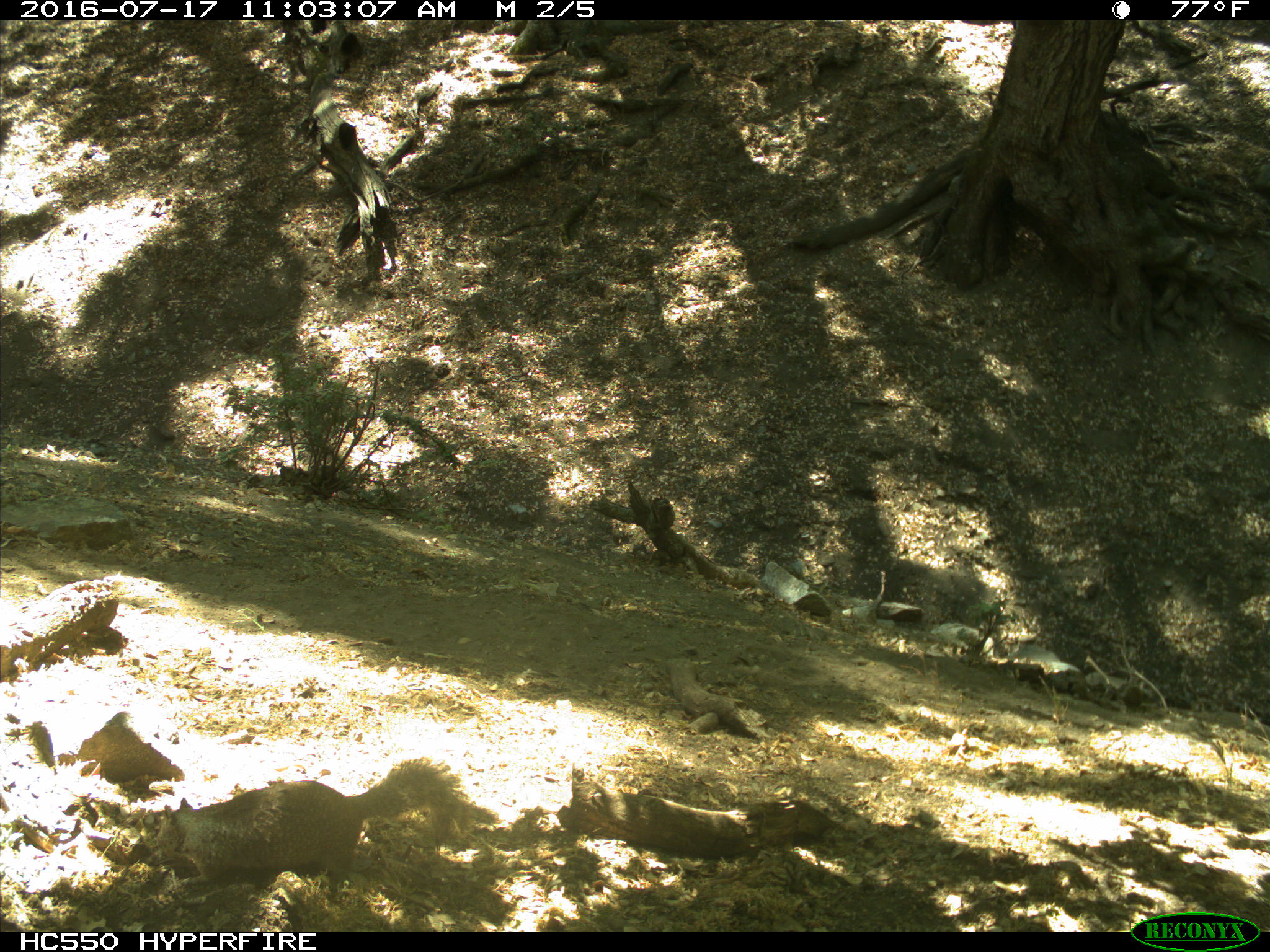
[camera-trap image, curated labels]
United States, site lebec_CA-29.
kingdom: Animalia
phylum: Chordata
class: Mammalia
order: Rodentia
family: Sciuridae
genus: Otospermophilus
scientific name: Otospermophilus beecheyi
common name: california ground squirrel